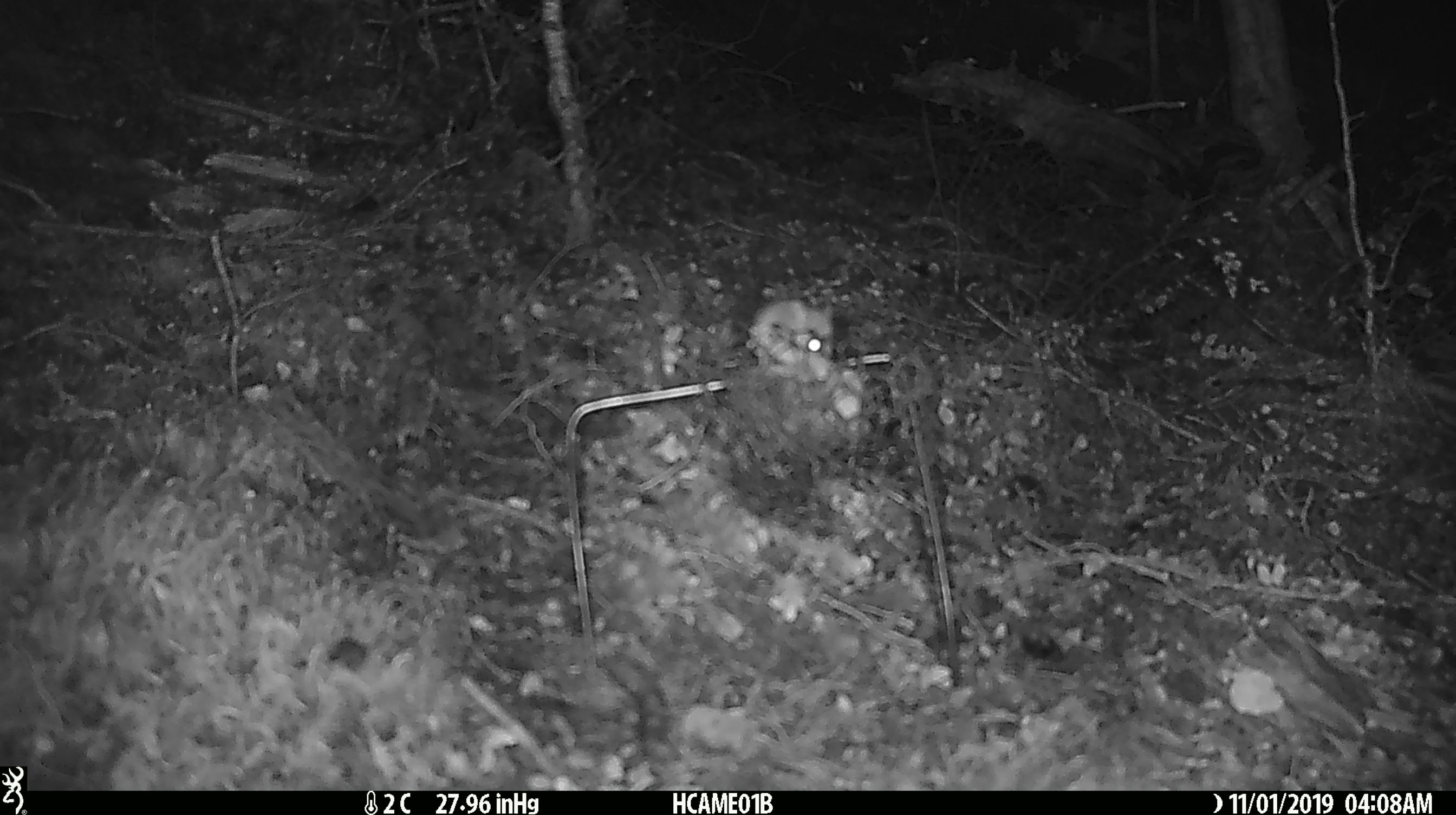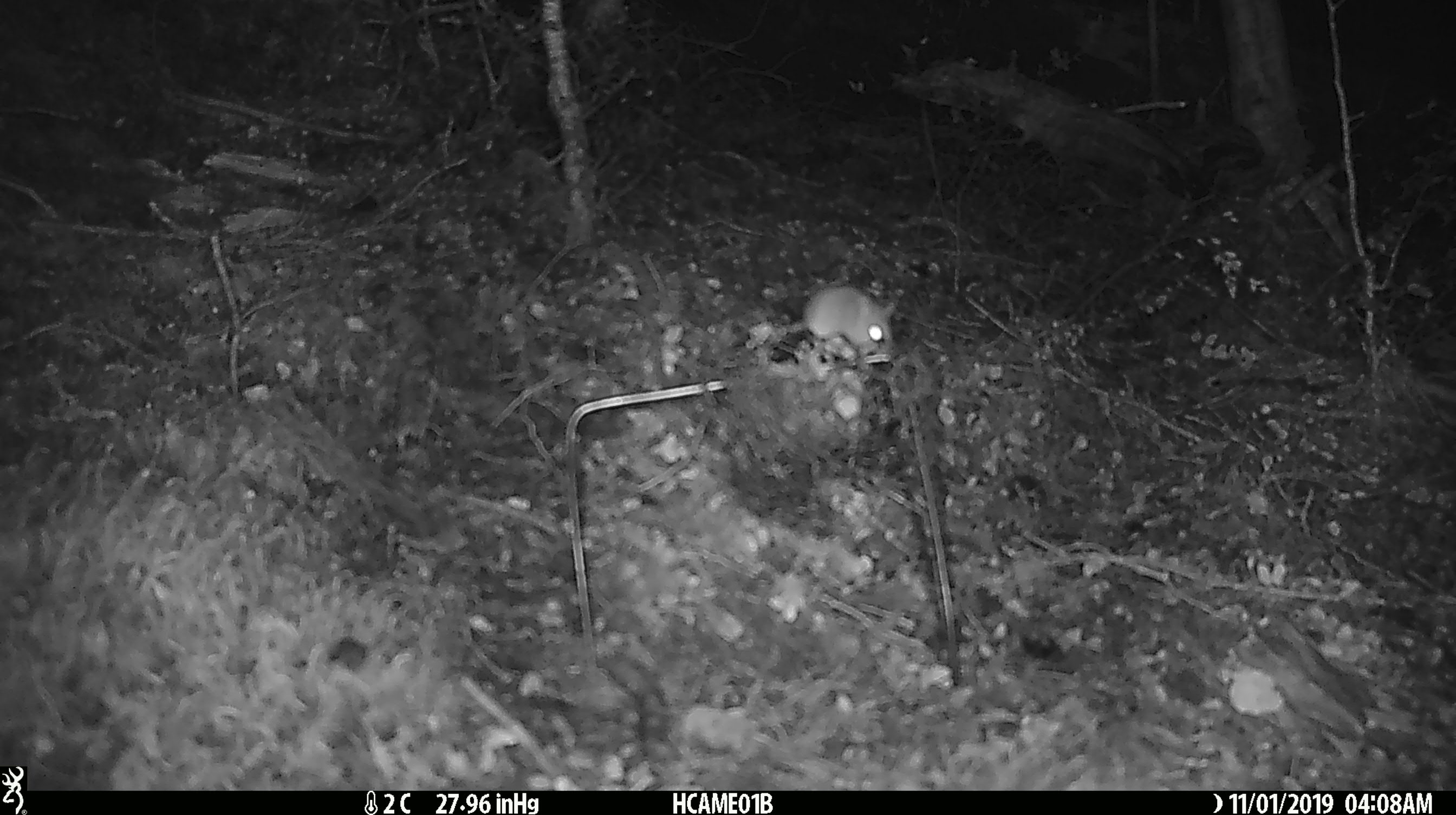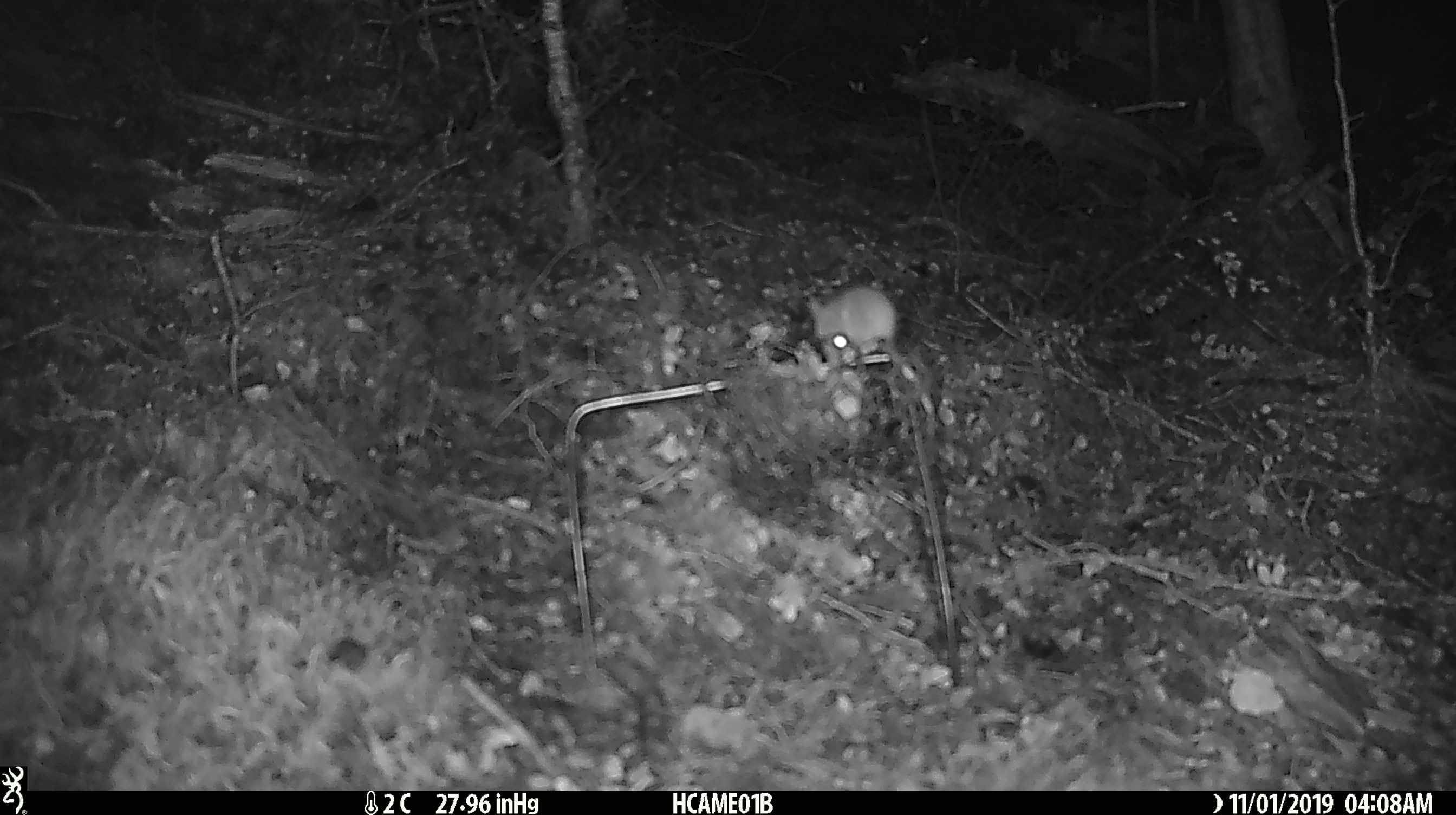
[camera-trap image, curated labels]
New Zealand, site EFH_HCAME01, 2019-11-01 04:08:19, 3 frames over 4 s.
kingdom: Animalia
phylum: Chordata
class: Mammalia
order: Rodentia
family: Muridae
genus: Mus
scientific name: Mus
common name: mouse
Mouse (Mus).